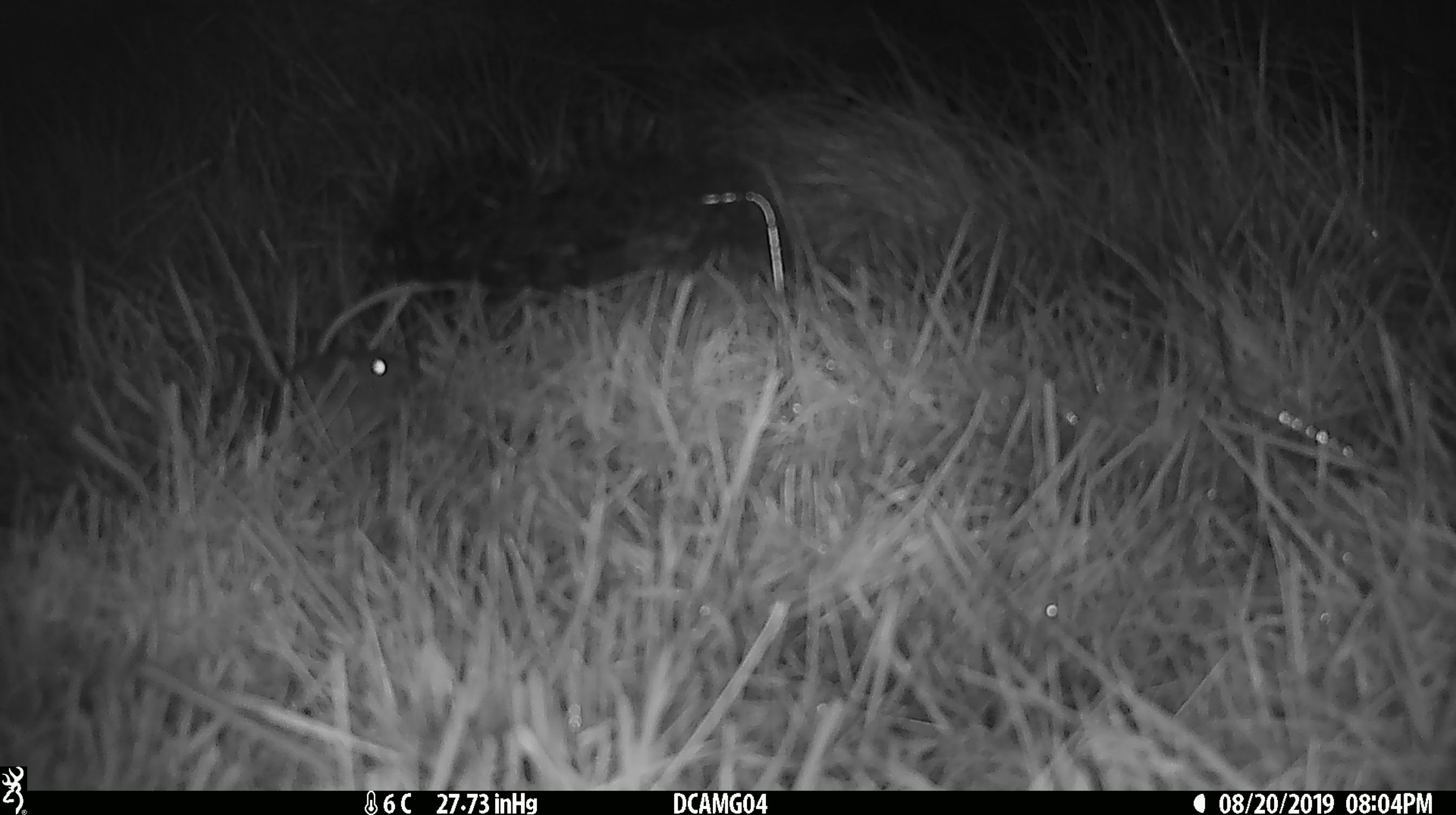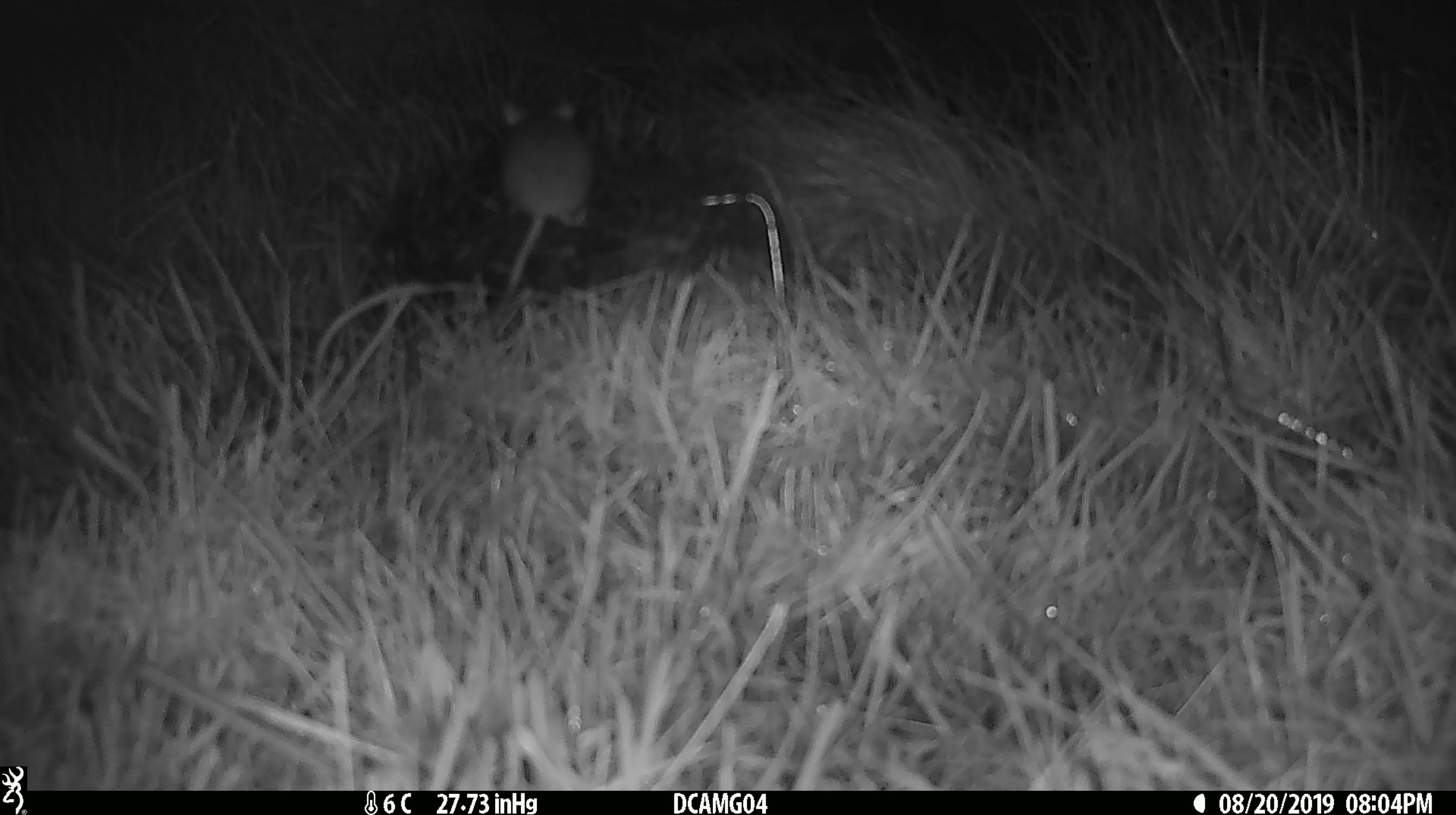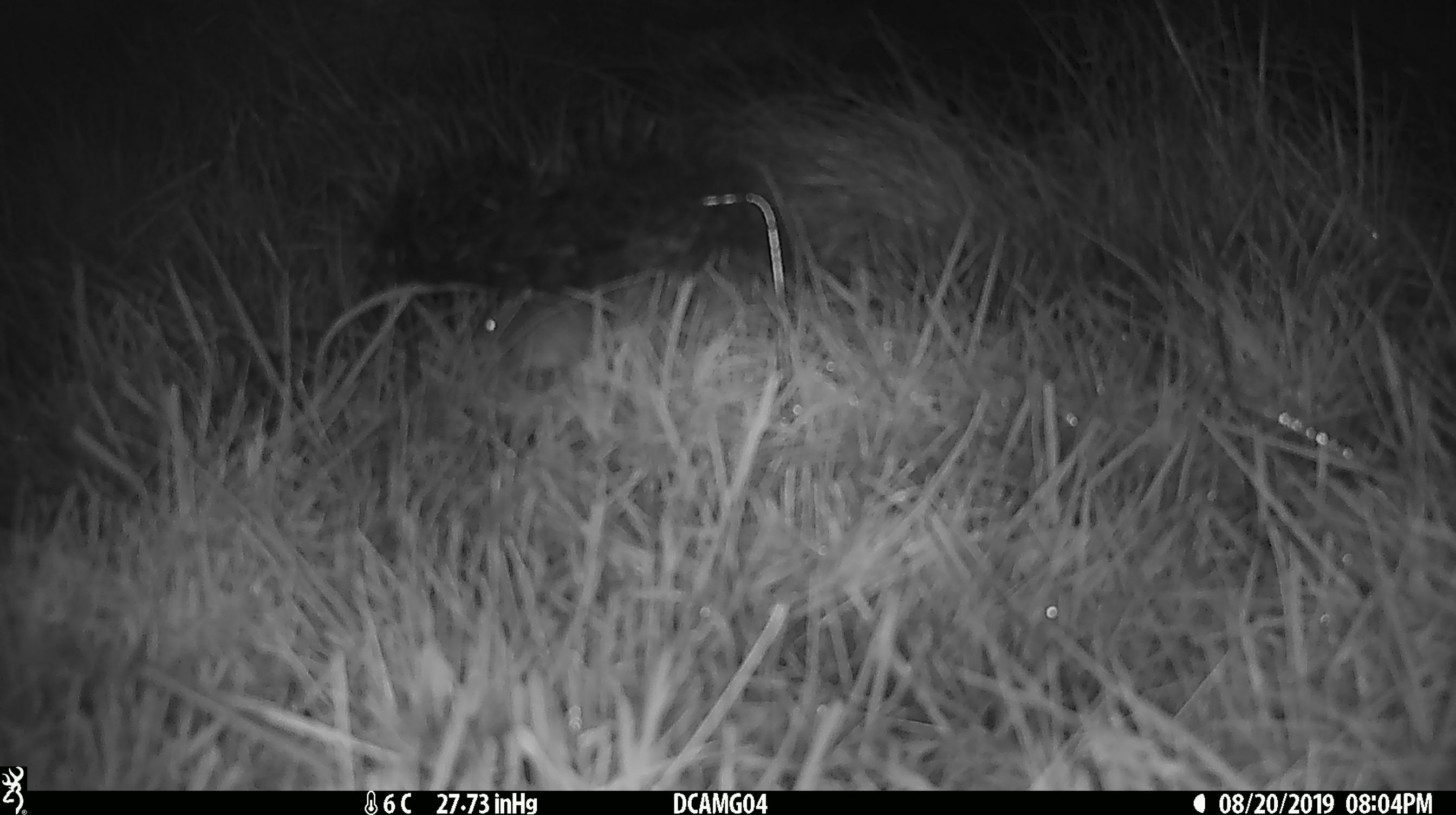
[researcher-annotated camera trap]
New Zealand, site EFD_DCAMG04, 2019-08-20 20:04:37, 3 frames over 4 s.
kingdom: Animalia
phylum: Chordata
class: Mammalia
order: Rodentia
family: Muridae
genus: Mus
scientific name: Mus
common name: mouse